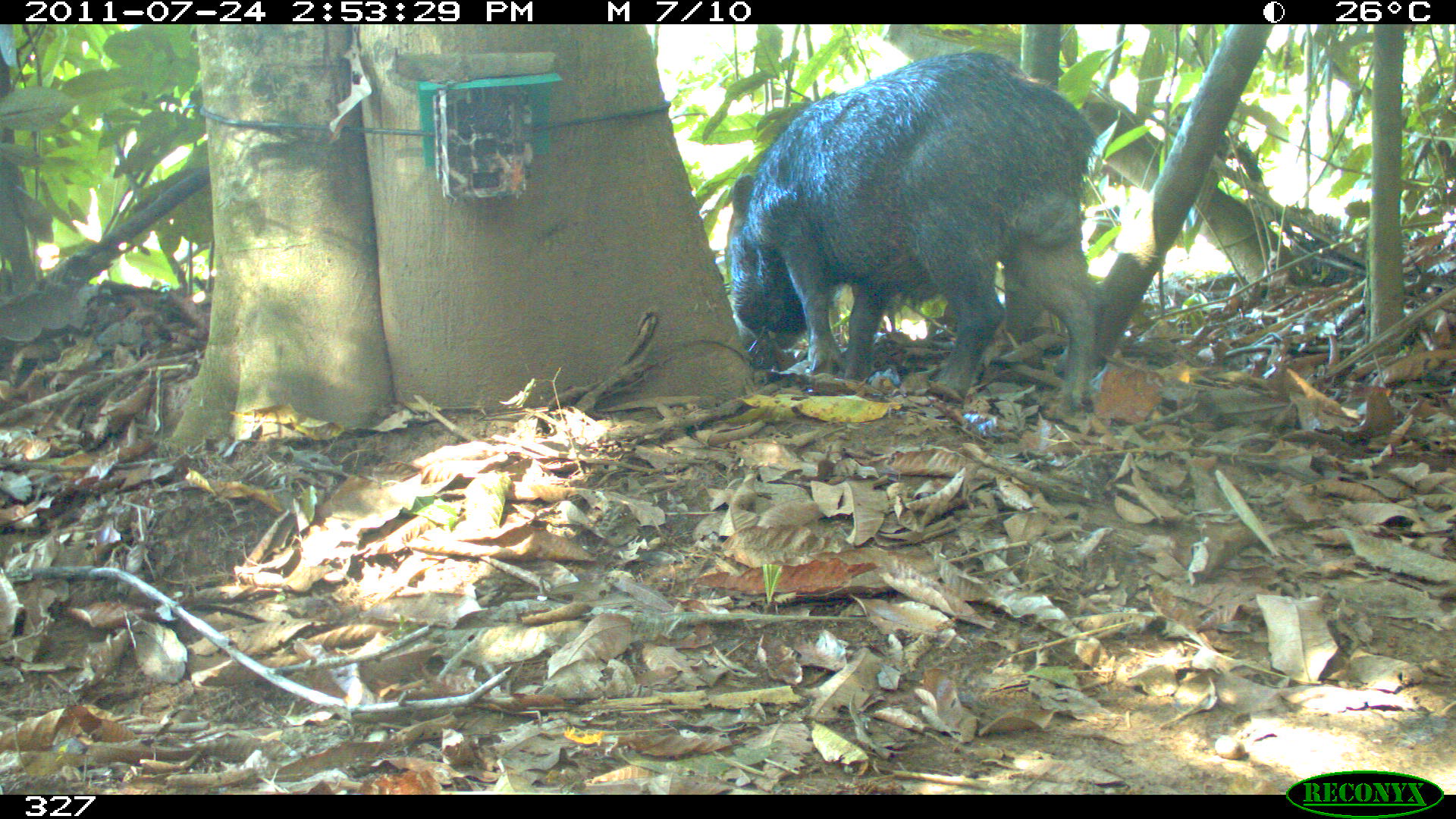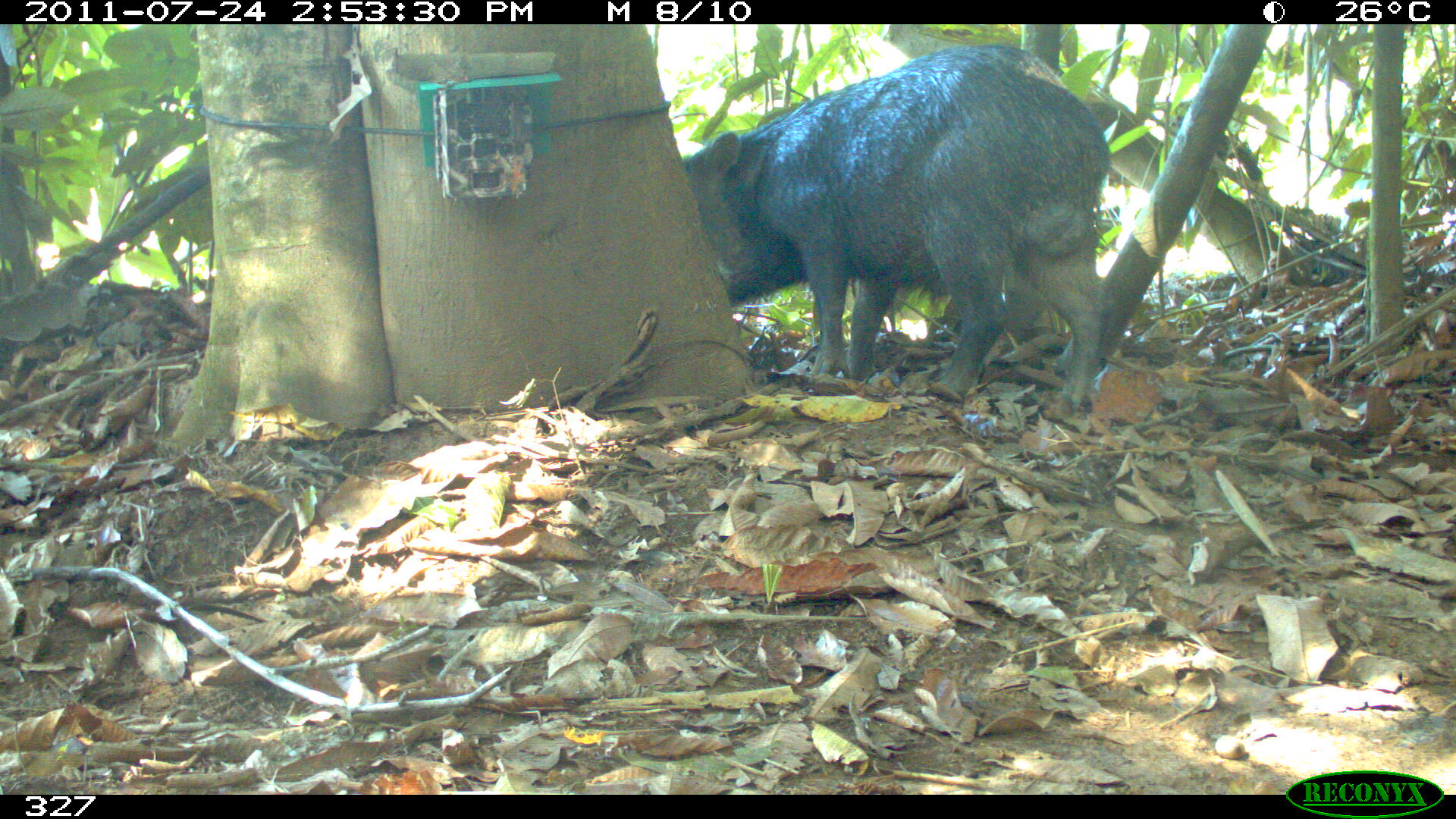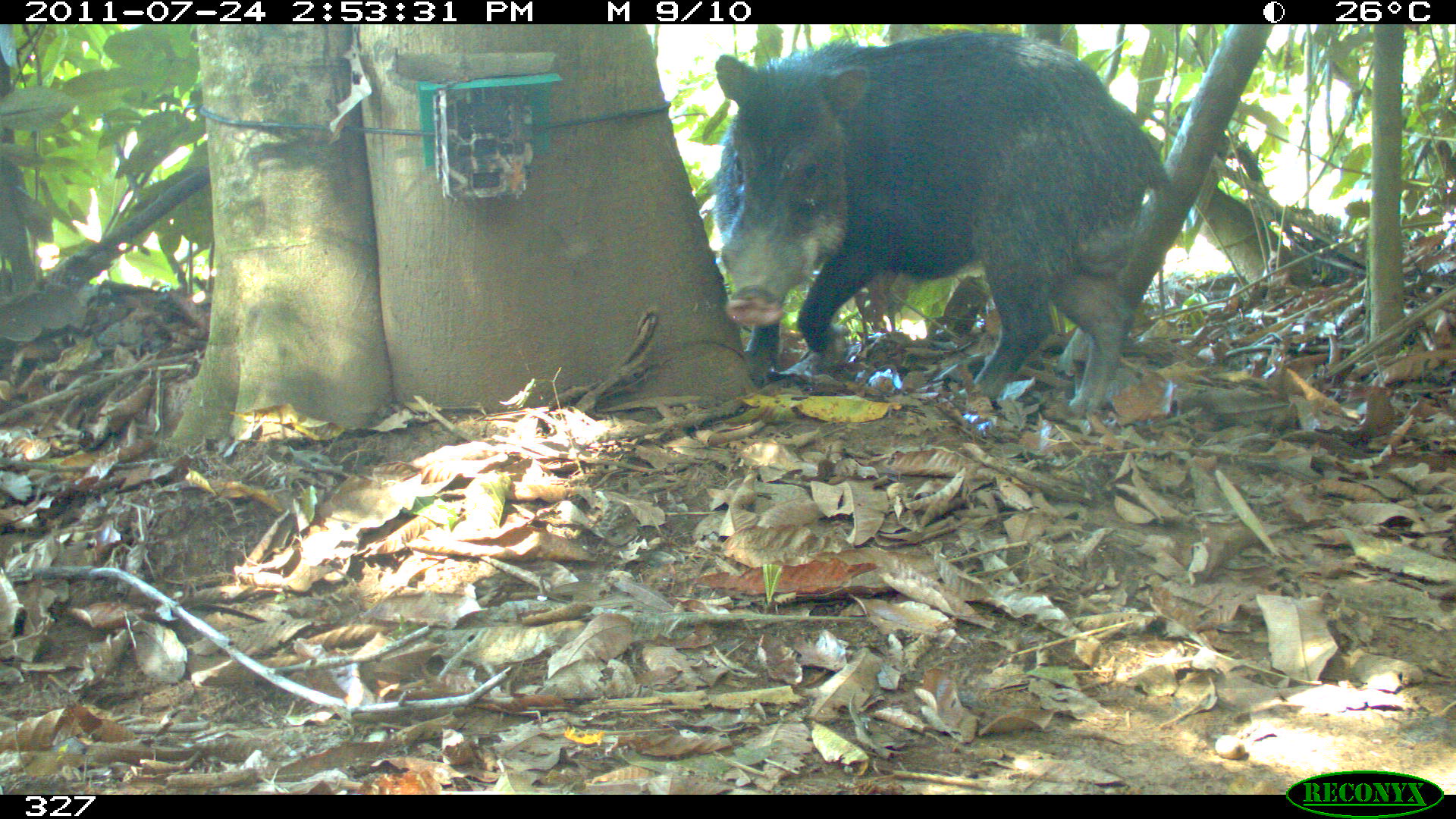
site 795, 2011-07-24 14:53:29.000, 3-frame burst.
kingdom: Animalia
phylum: Chordata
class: Mammalia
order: Artiodactyla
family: Tayassuidae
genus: Tayassu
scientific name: Tayassu pecari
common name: white-lipped peccary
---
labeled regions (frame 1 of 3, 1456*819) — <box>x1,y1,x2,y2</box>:
tayassu pecari: <box>729,50,1097,420</box>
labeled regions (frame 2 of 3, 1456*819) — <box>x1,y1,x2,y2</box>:
tayassu pecari: <box>682,44,1109,406</box>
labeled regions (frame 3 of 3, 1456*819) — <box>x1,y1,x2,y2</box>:
tayassu pecari: <box>715,31,1170,416</box>